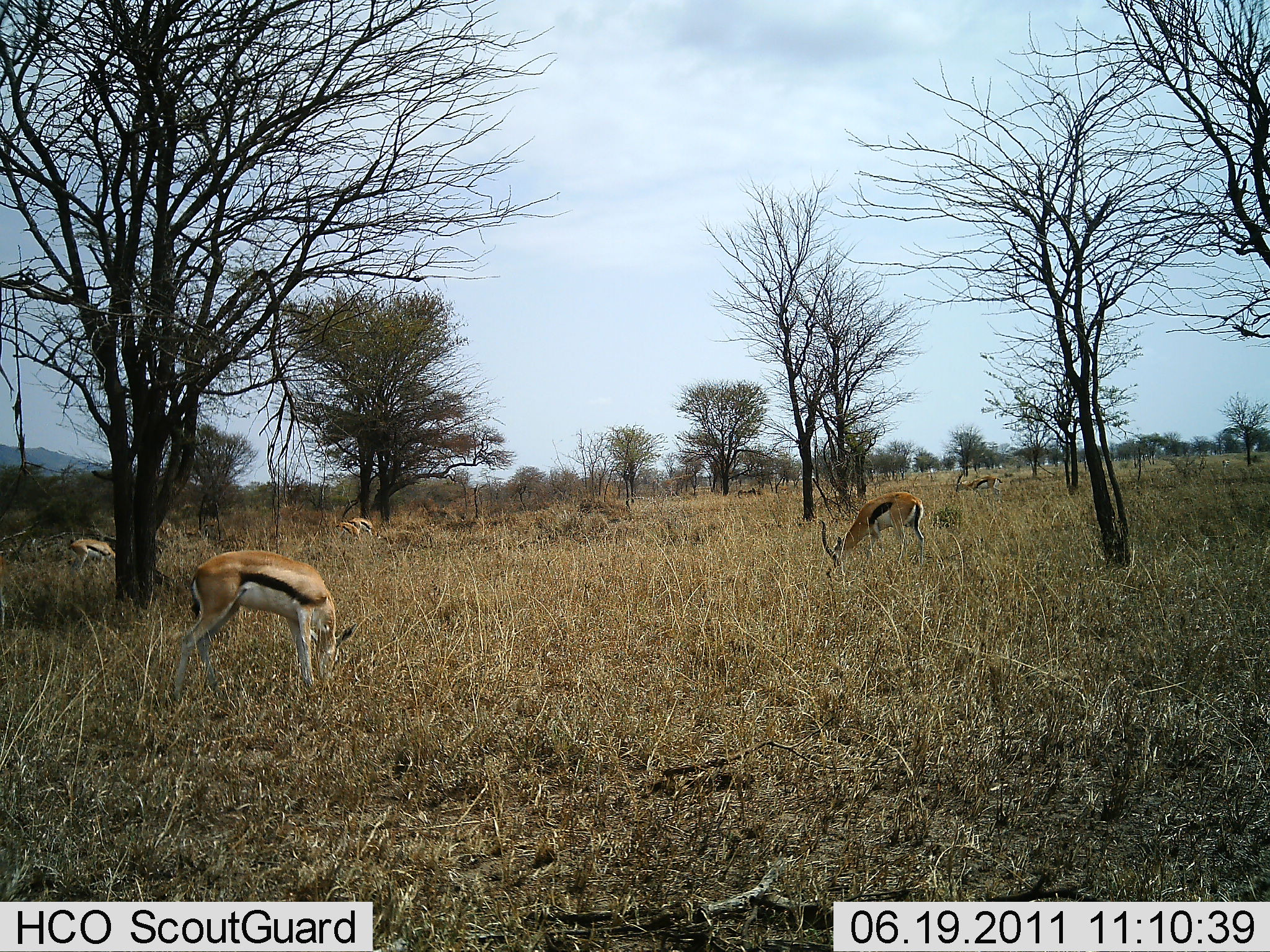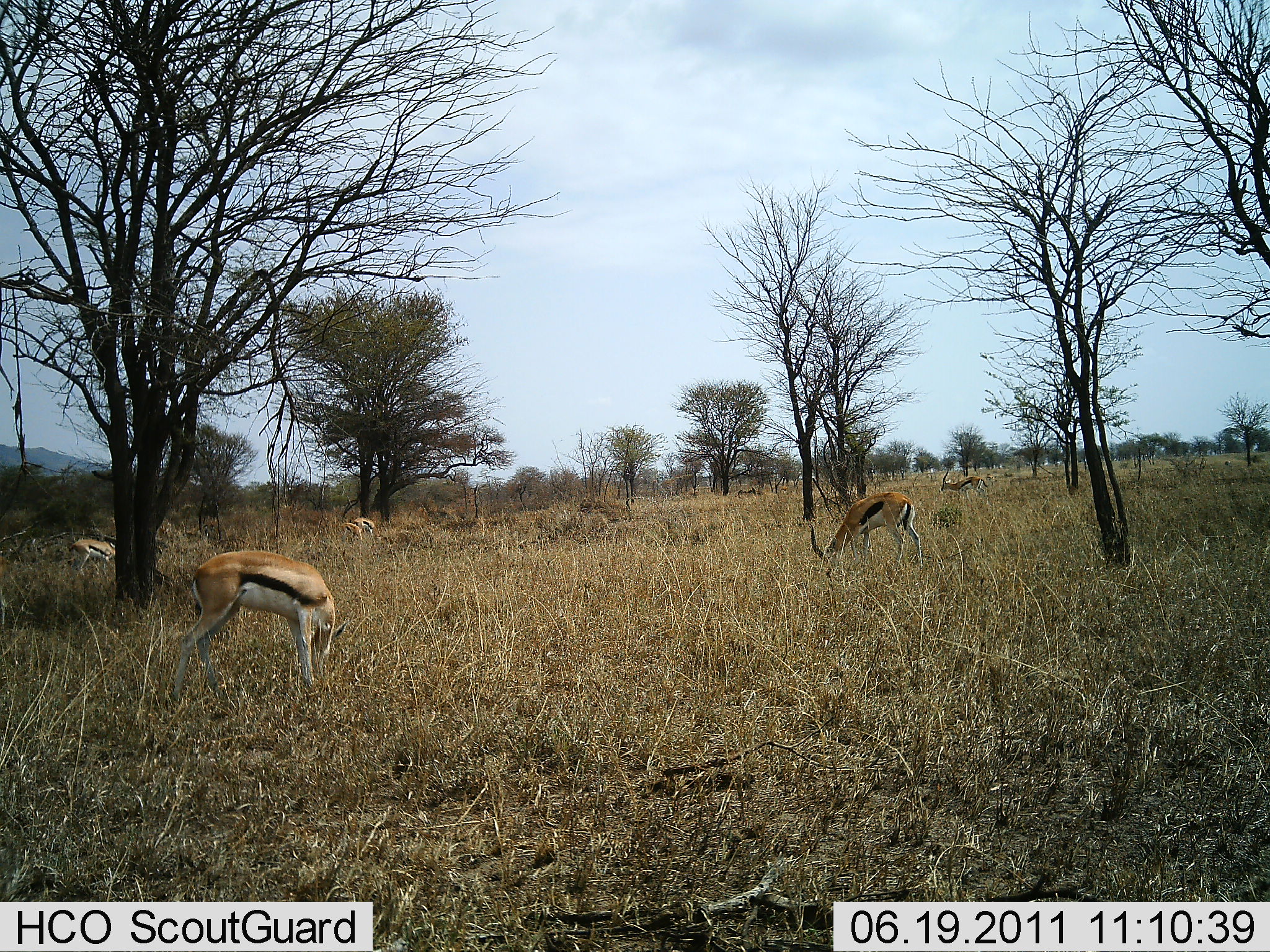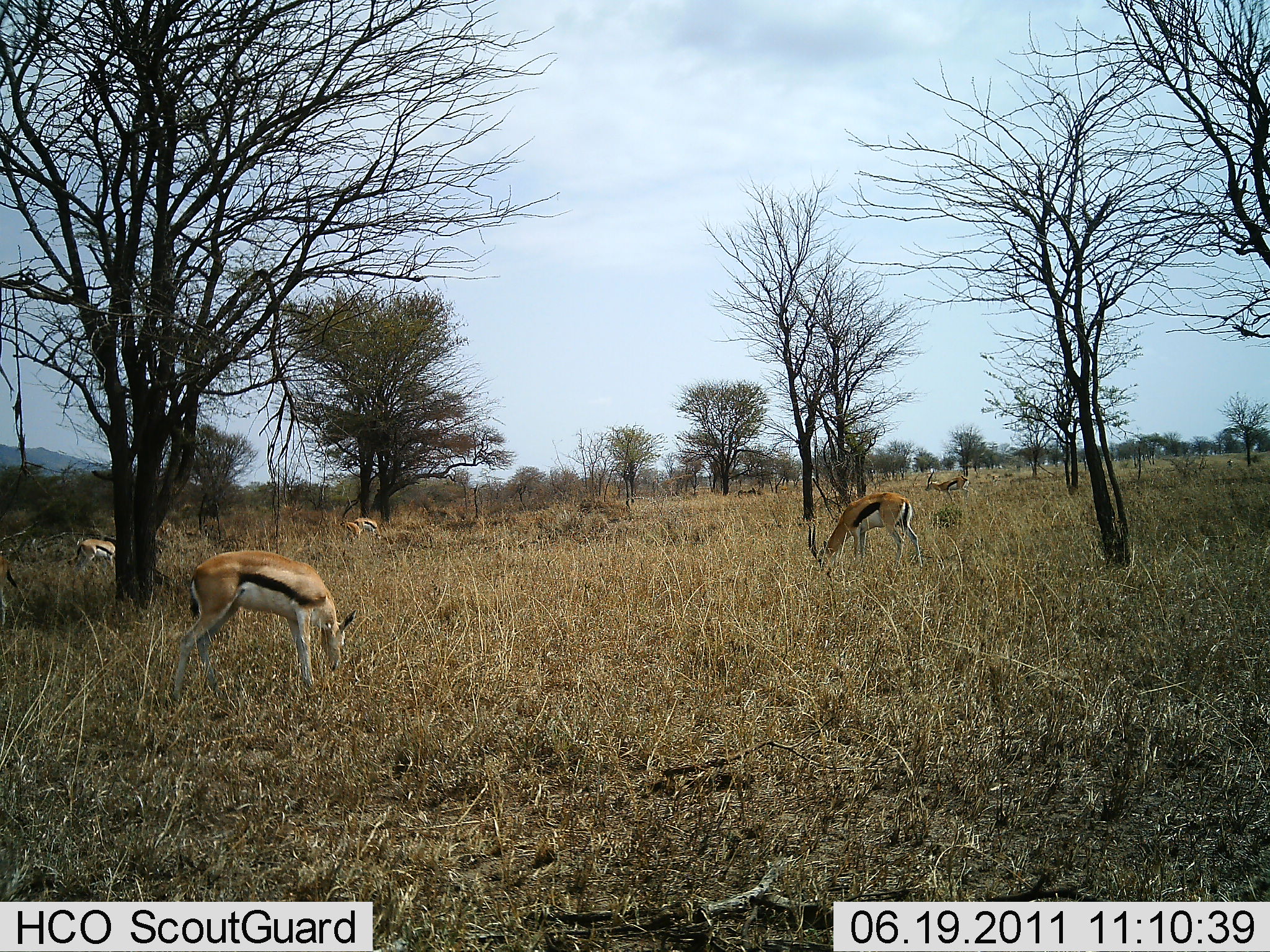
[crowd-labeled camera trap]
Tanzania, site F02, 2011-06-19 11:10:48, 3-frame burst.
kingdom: Animalia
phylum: Chordata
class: Mammalia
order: Artiodactyla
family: Bovidae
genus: Eudorcas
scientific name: Eudorcas thomsonii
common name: thomson's gazelle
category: gazellethomsons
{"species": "gazellethomsons (thomson's gazelle) (Eudorcas thomsonii)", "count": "6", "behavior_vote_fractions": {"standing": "30%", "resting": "0%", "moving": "30%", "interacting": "0%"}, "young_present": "0%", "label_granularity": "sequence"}